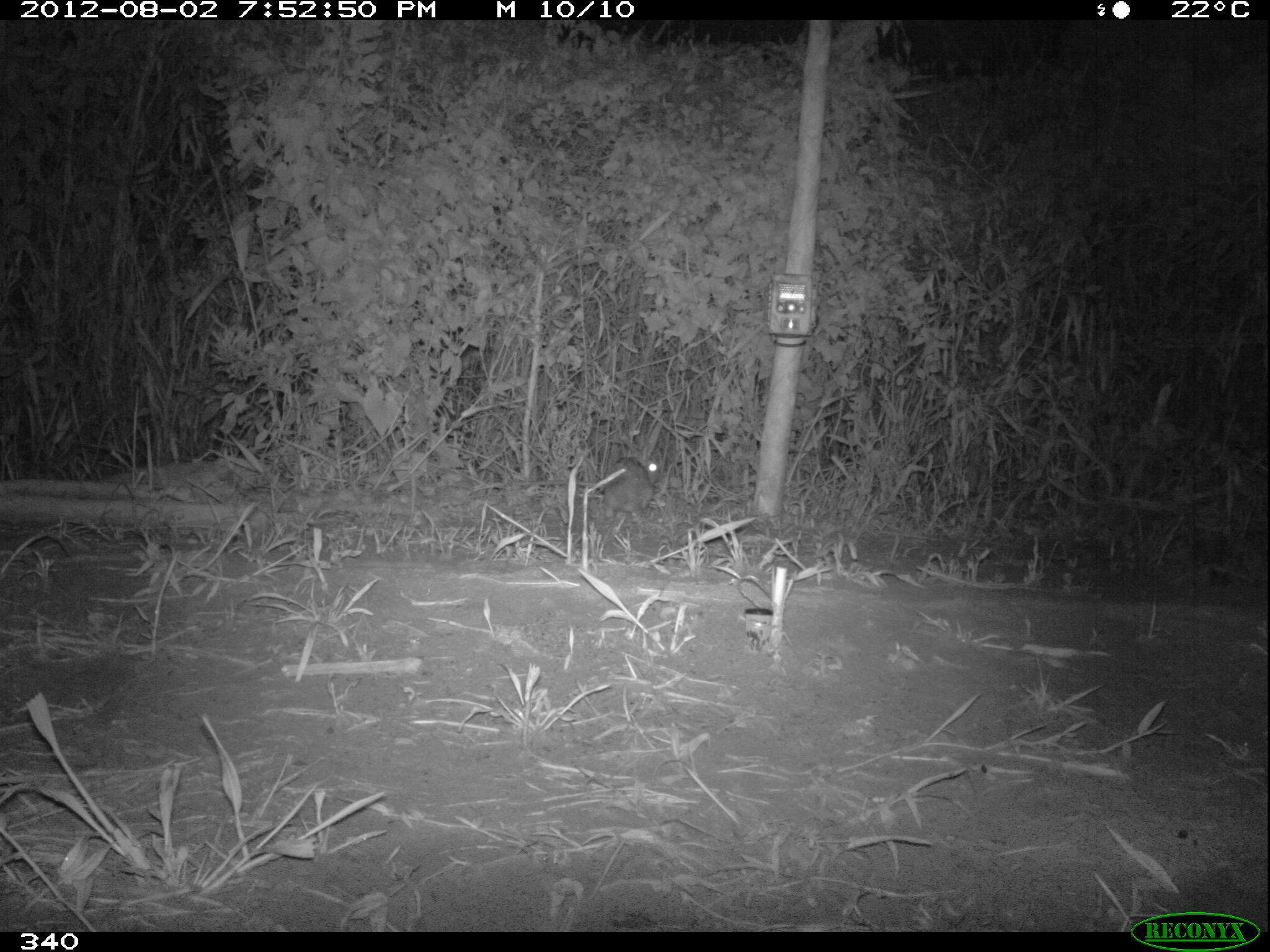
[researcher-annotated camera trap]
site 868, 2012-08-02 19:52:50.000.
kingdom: Animalia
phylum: Chordata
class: Mammalia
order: Lagomorpha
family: Leporidae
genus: Sylvilagus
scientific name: Sylvilagus brasiliensis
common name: tapeti